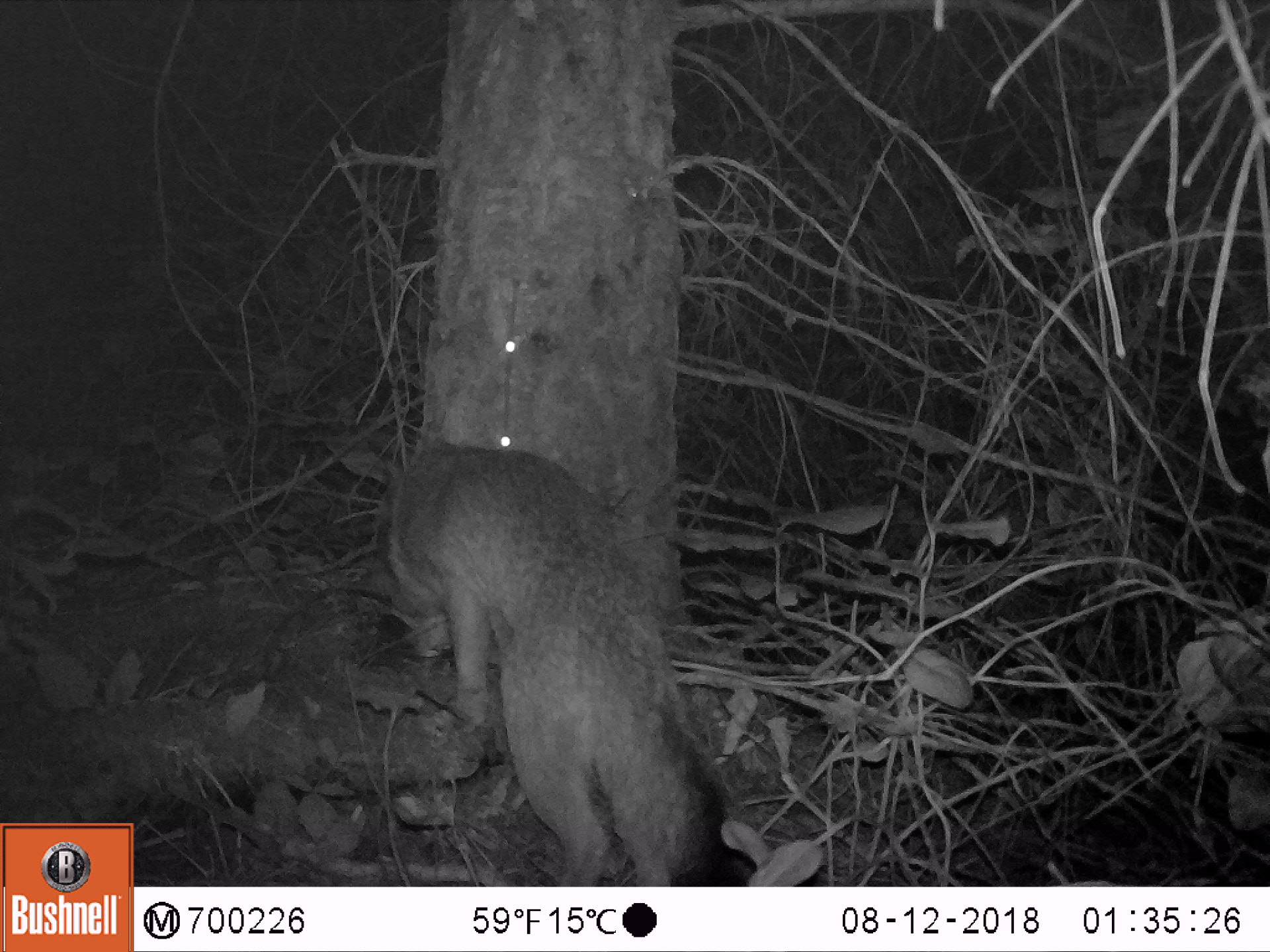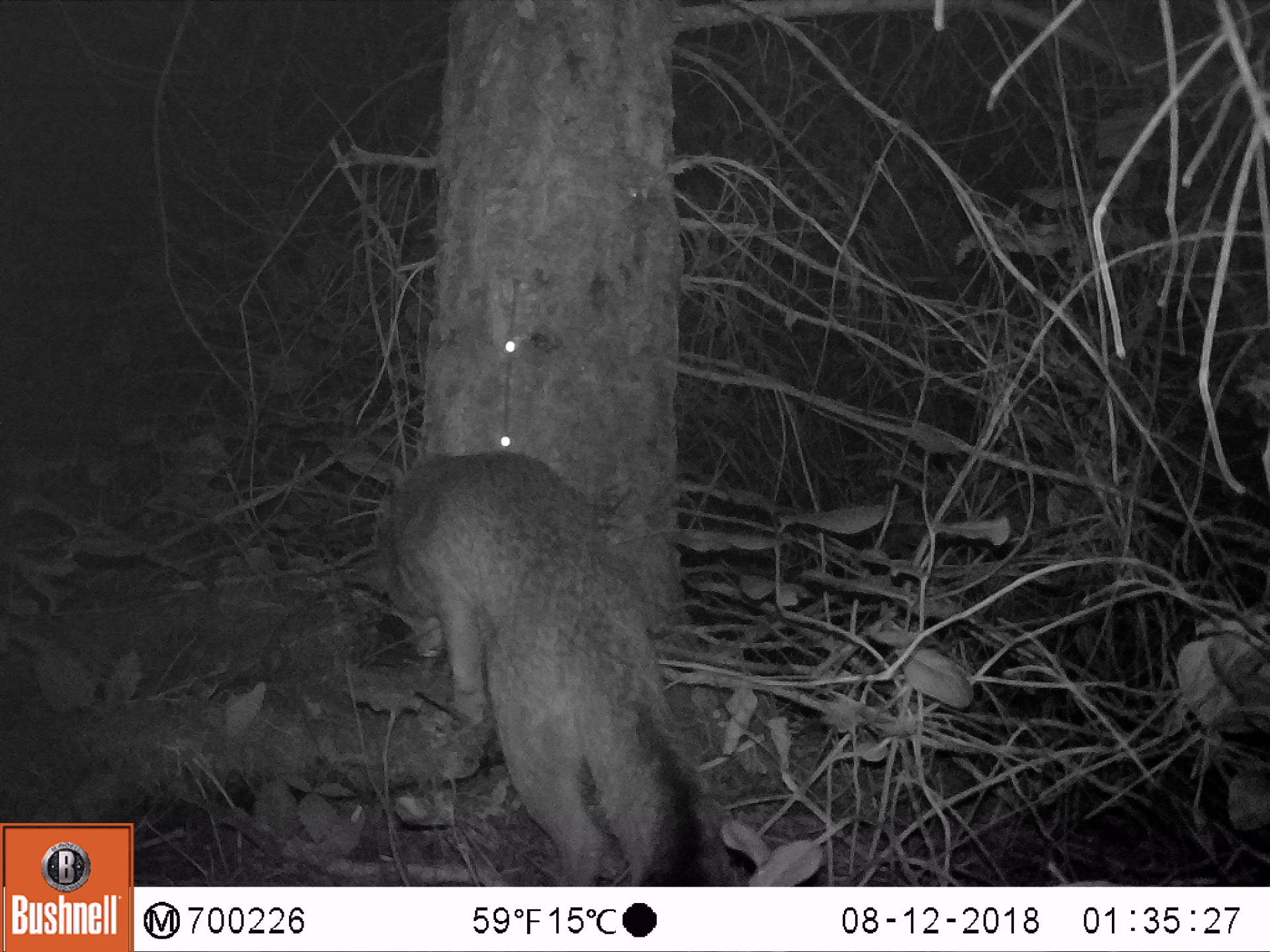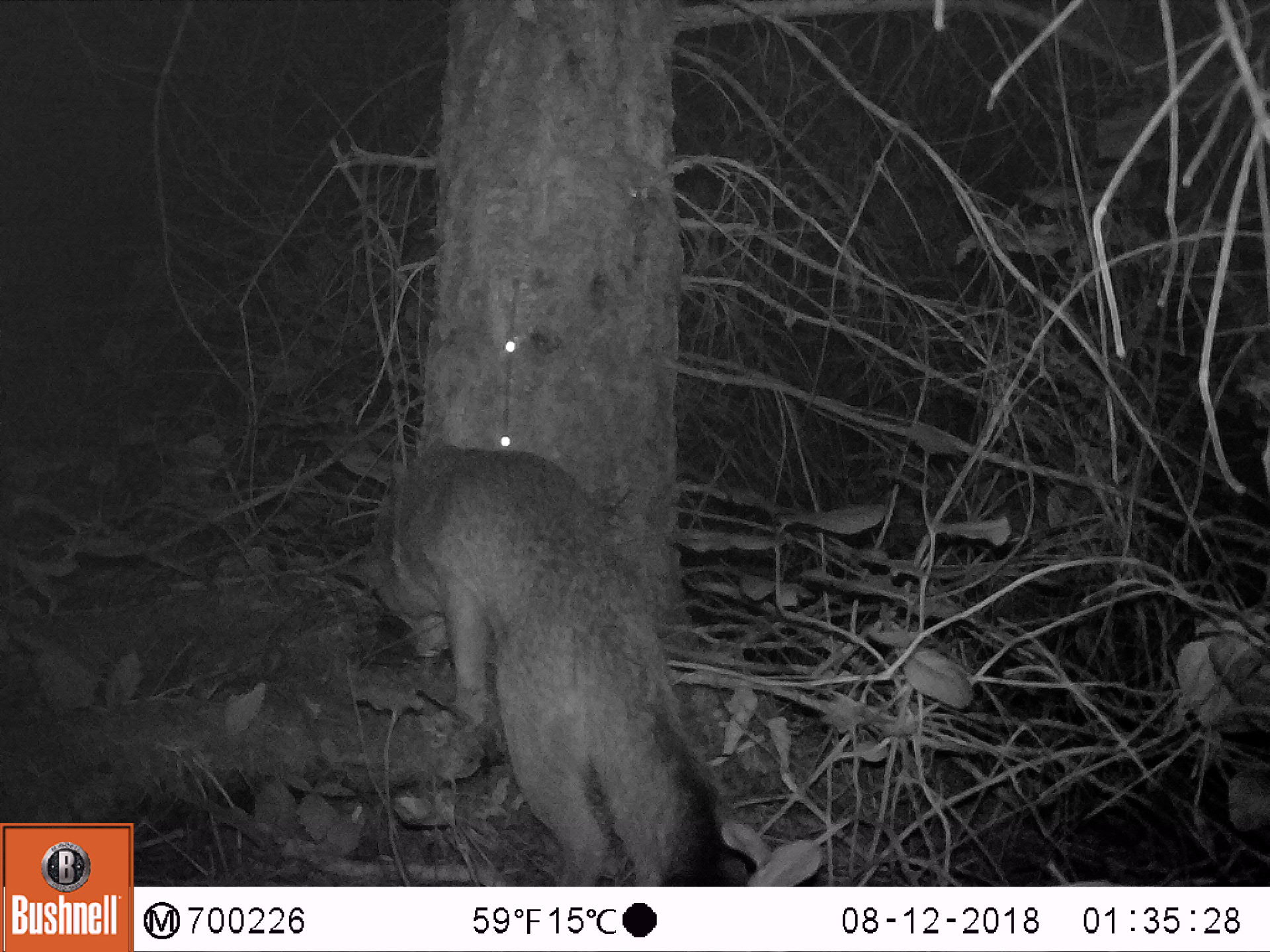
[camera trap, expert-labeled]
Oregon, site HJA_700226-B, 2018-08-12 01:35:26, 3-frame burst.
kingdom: Animalia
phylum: Chordata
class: Mammalia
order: Carnivora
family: Canidae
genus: Urocyon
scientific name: Urocyon cinereoargenteus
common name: gray fox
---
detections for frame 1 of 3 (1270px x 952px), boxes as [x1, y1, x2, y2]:
gray fox: [299, 398, 787, 888]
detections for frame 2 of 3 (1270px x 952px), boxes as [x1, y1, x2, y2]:
gray fox: [301, 401, 782, 883]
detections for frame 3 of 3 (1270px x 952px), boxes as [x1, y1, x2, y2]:
gray fox: [290, 388, 788, 885]